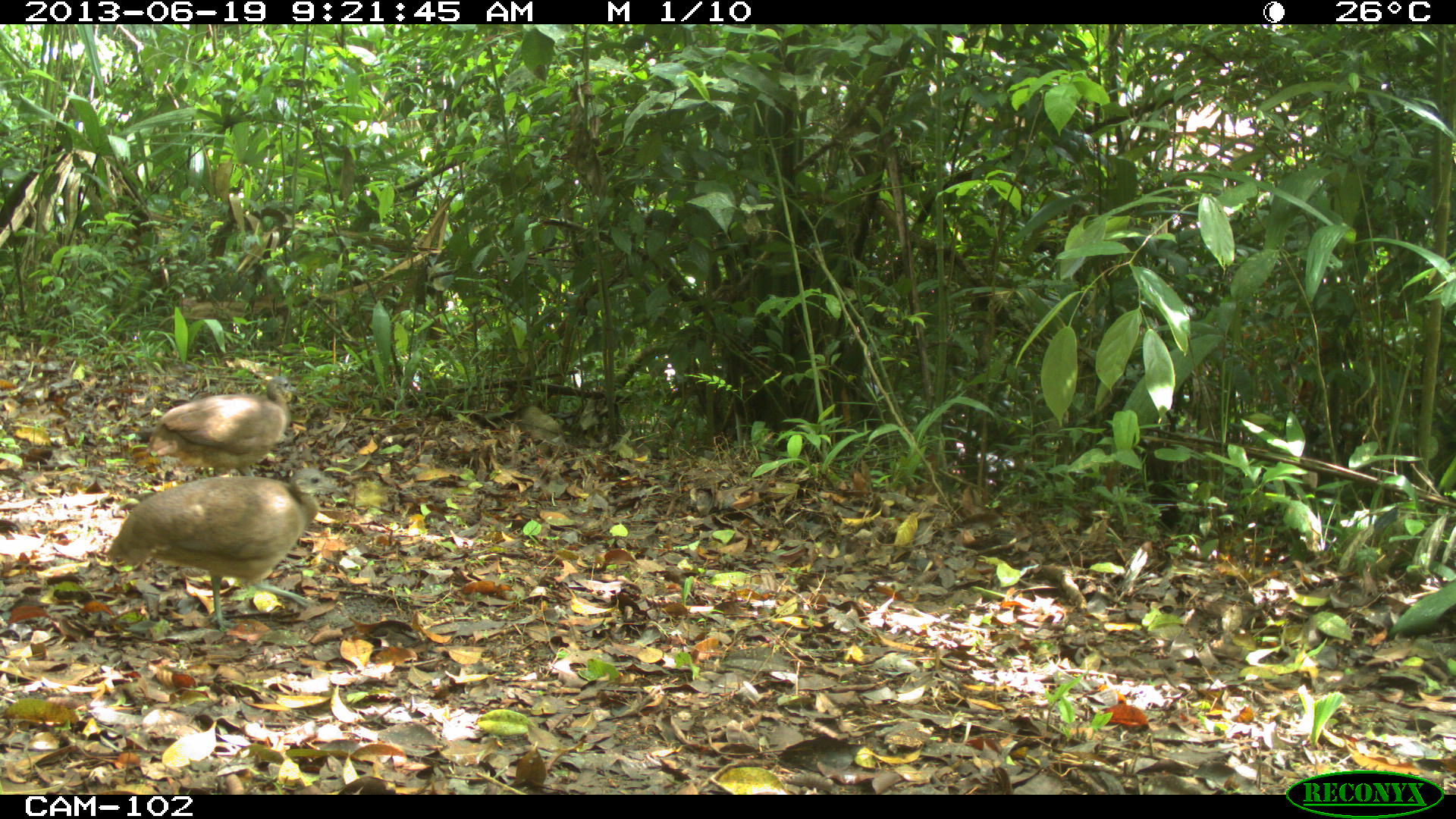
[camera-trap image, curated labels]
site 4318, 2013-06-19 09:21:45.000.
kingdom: Animalia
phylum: Chordata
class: Aves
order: Tinamiformes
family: Tinamidae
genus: Tinamus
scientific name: Tinamus major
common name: great tinamou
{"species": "Tinamus major (great tinamou)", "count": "2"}